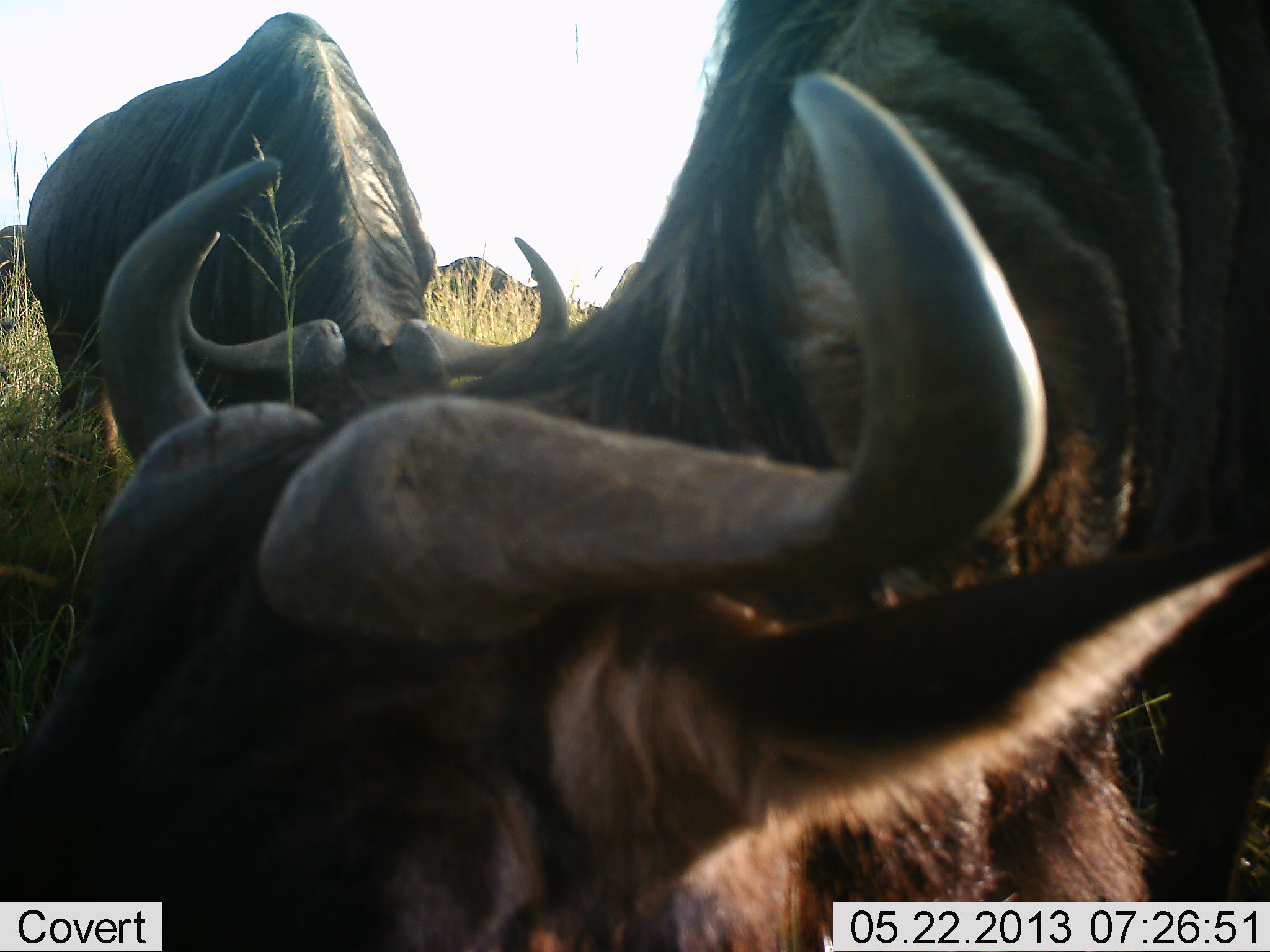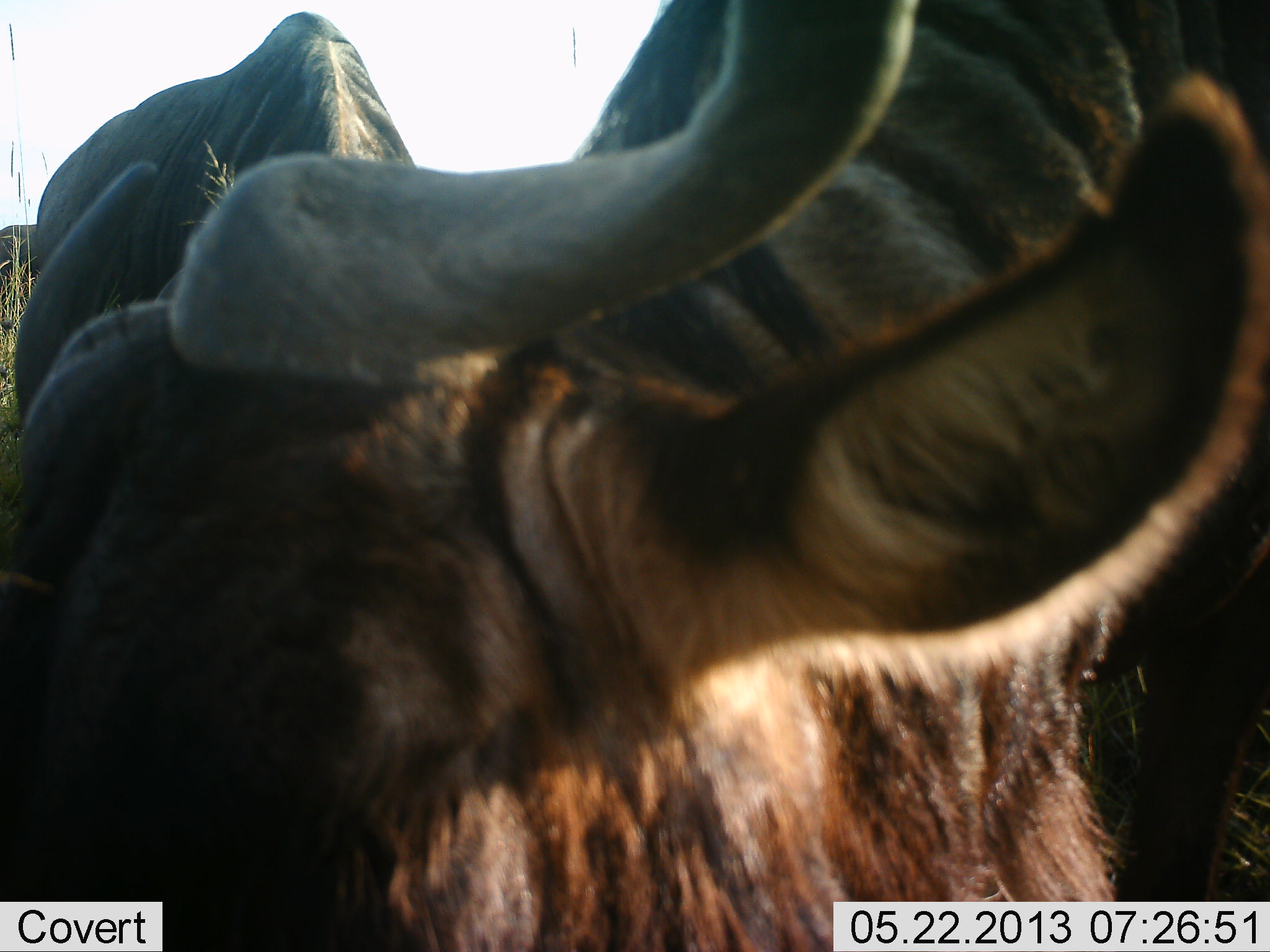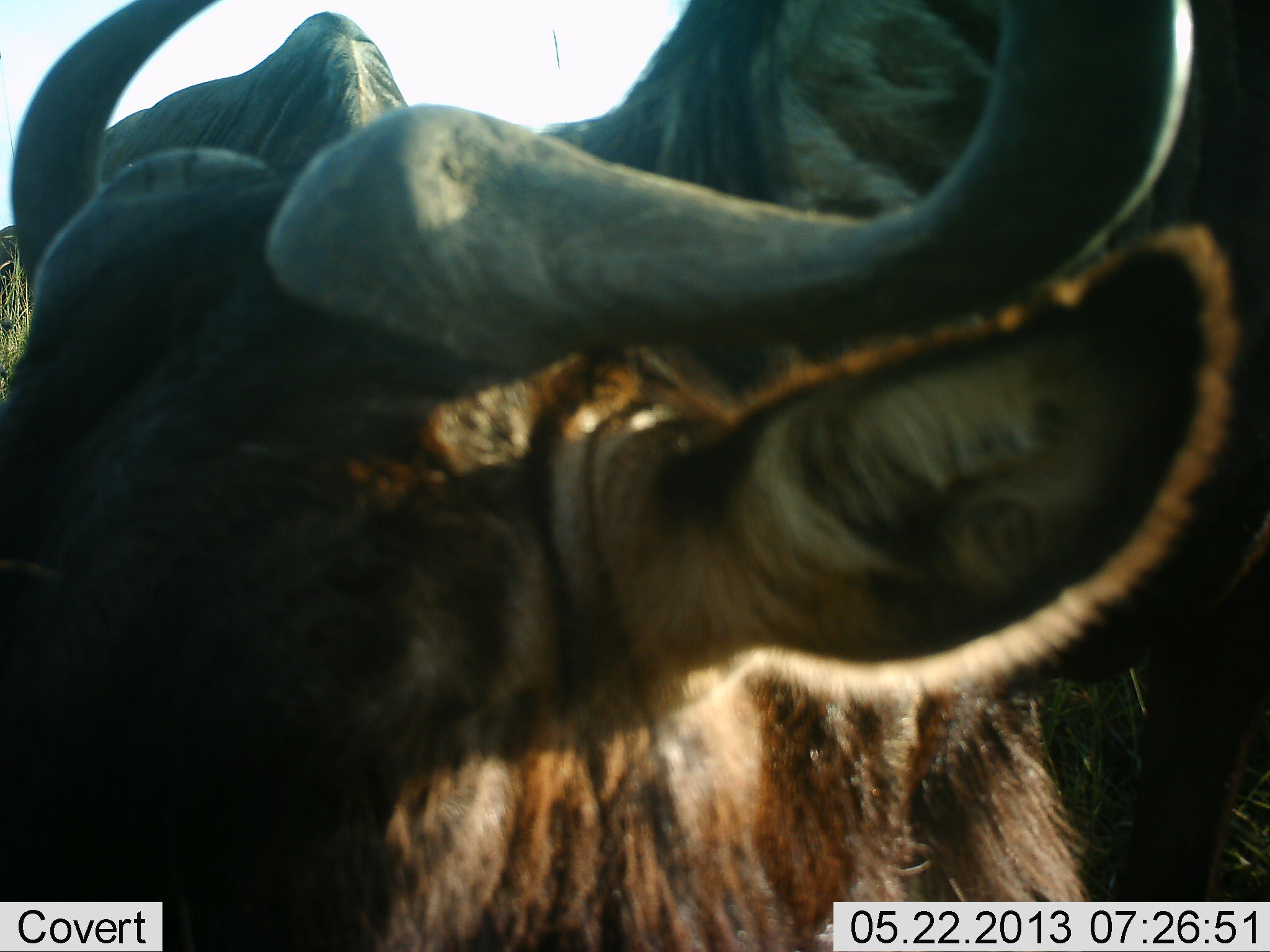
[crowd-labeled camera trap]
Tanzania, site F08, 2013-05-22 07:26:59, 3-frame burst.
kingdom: Animalia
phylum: Chordata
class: Mammalia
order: Artiodactyla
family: Bovidae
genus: Connochaetes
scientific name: Connochaetes taurinus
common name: blue wildebeest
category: wildebeest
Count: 2.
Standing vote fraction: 41%.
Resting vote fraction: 0%.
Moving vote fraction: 24%.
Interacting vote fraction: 0%.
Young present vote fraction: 0%.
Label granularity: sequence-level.